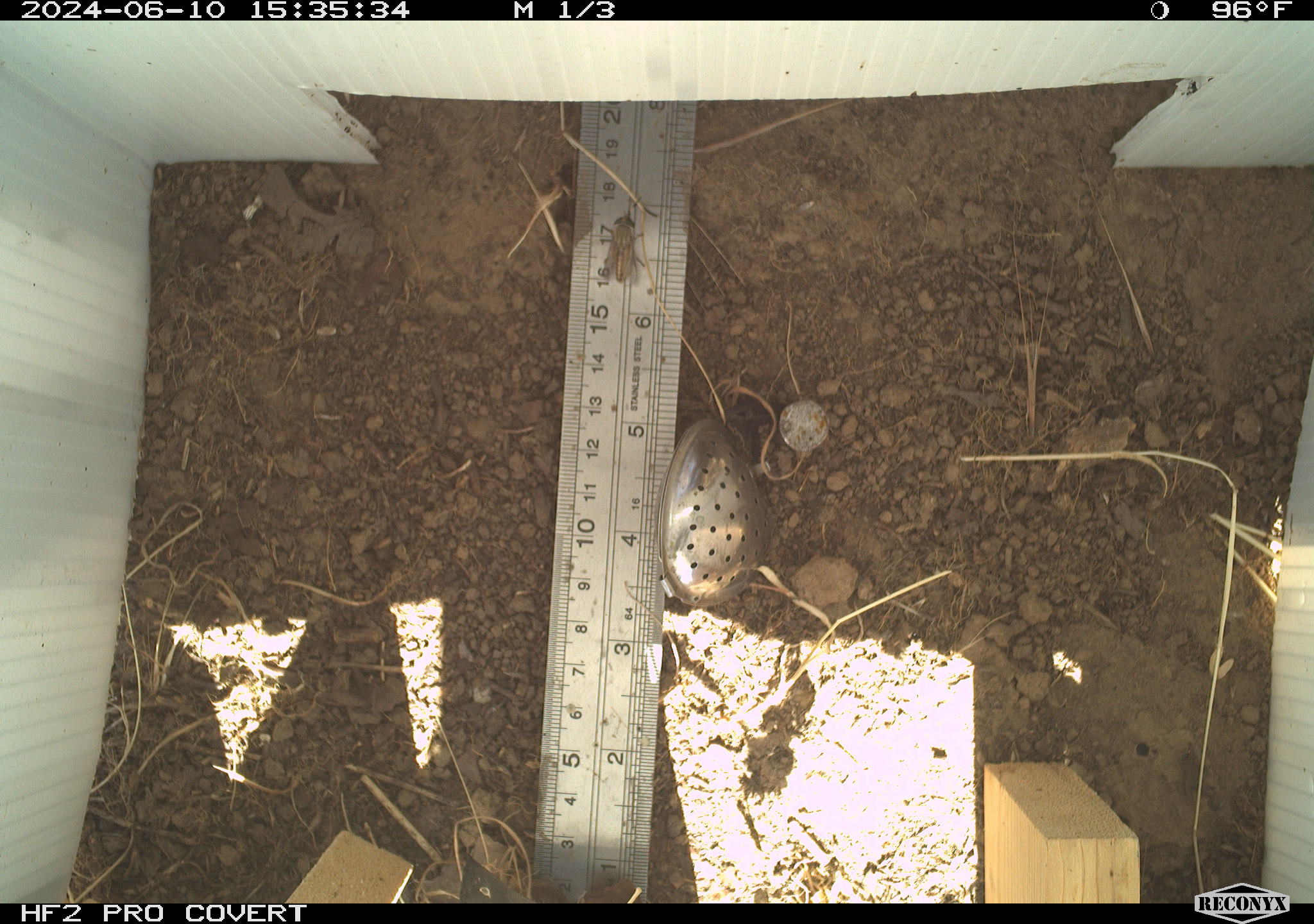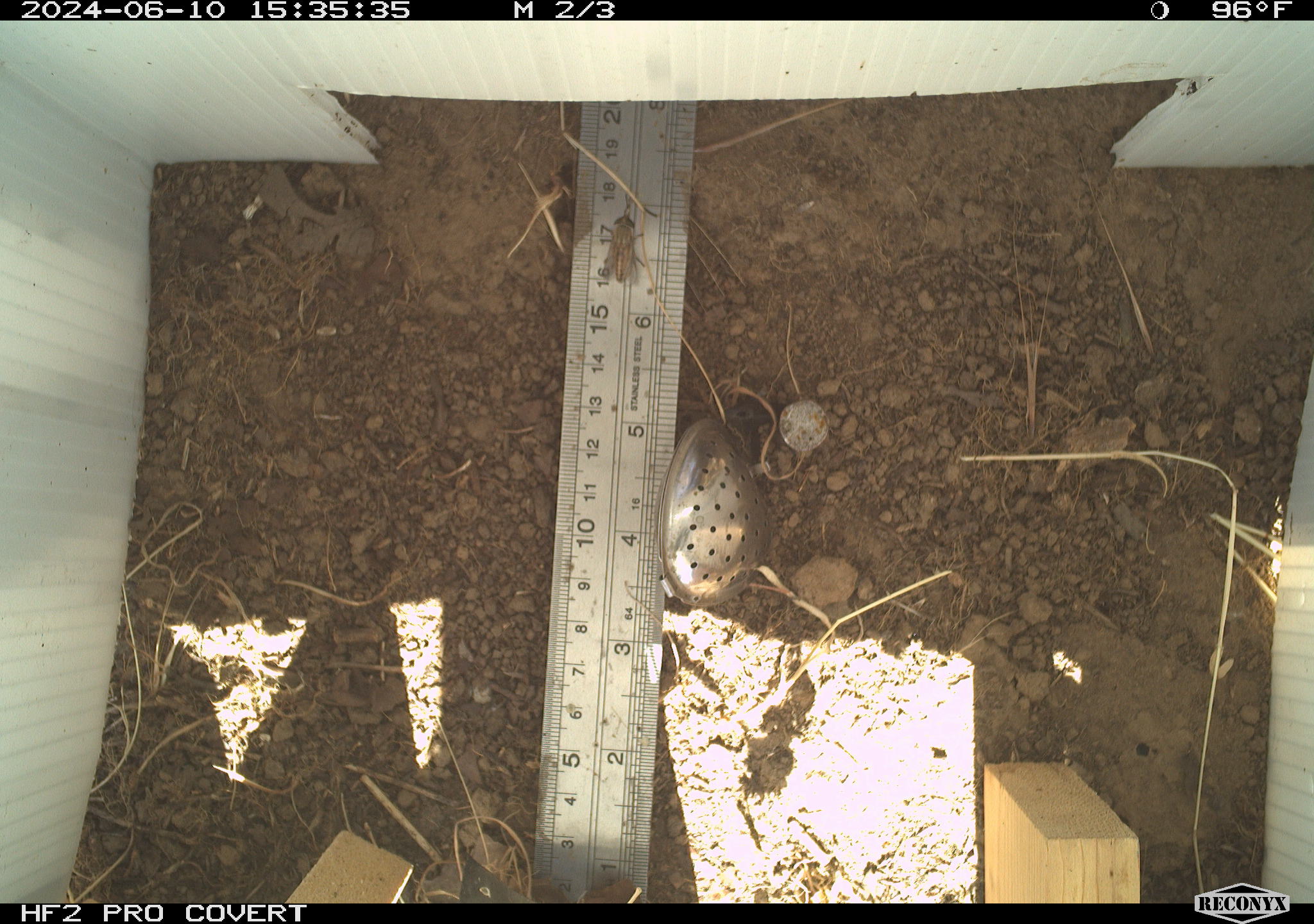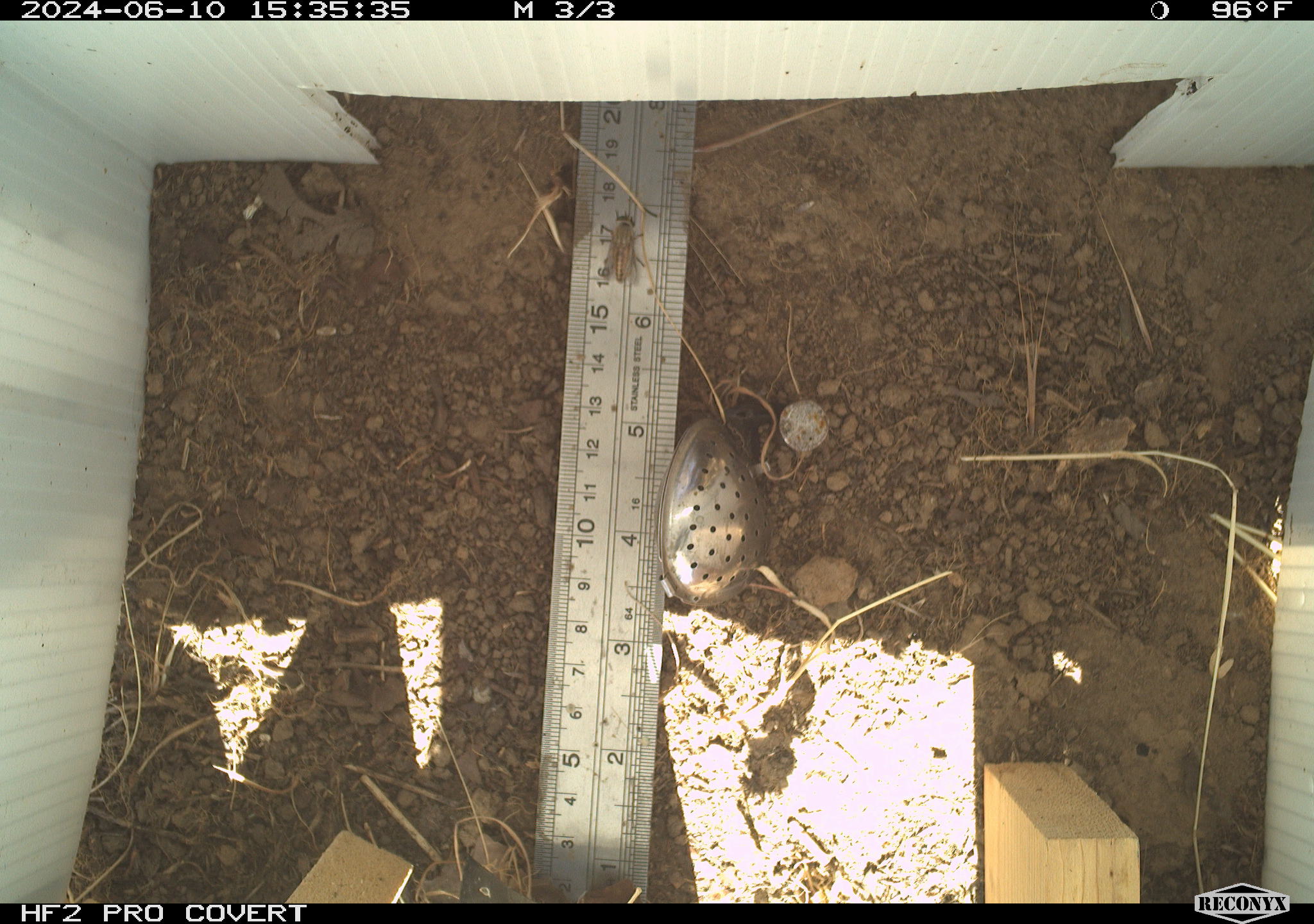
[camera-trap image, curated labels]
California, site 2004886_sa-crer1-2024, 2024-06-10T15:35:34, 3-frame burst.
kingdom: Animalia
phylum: Arthropoda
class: Insecta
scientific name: Insecta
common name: insect